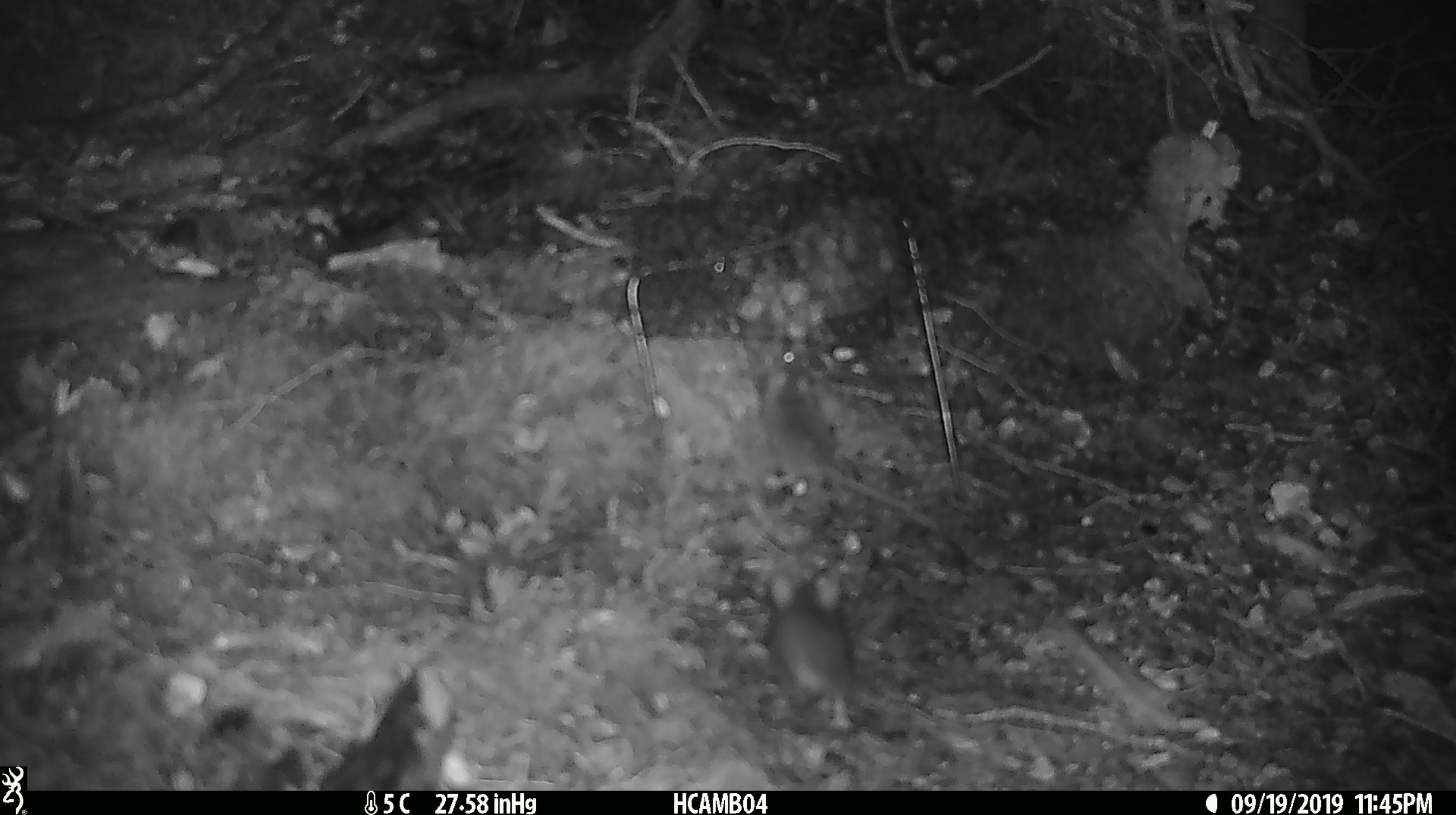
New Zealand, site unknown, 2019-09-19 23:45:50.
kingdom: Animalia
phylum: Chordata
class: Mammalia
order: Rodentia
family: Muridae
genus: Mus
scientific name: Mus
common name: mouse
Mouse (Mus).